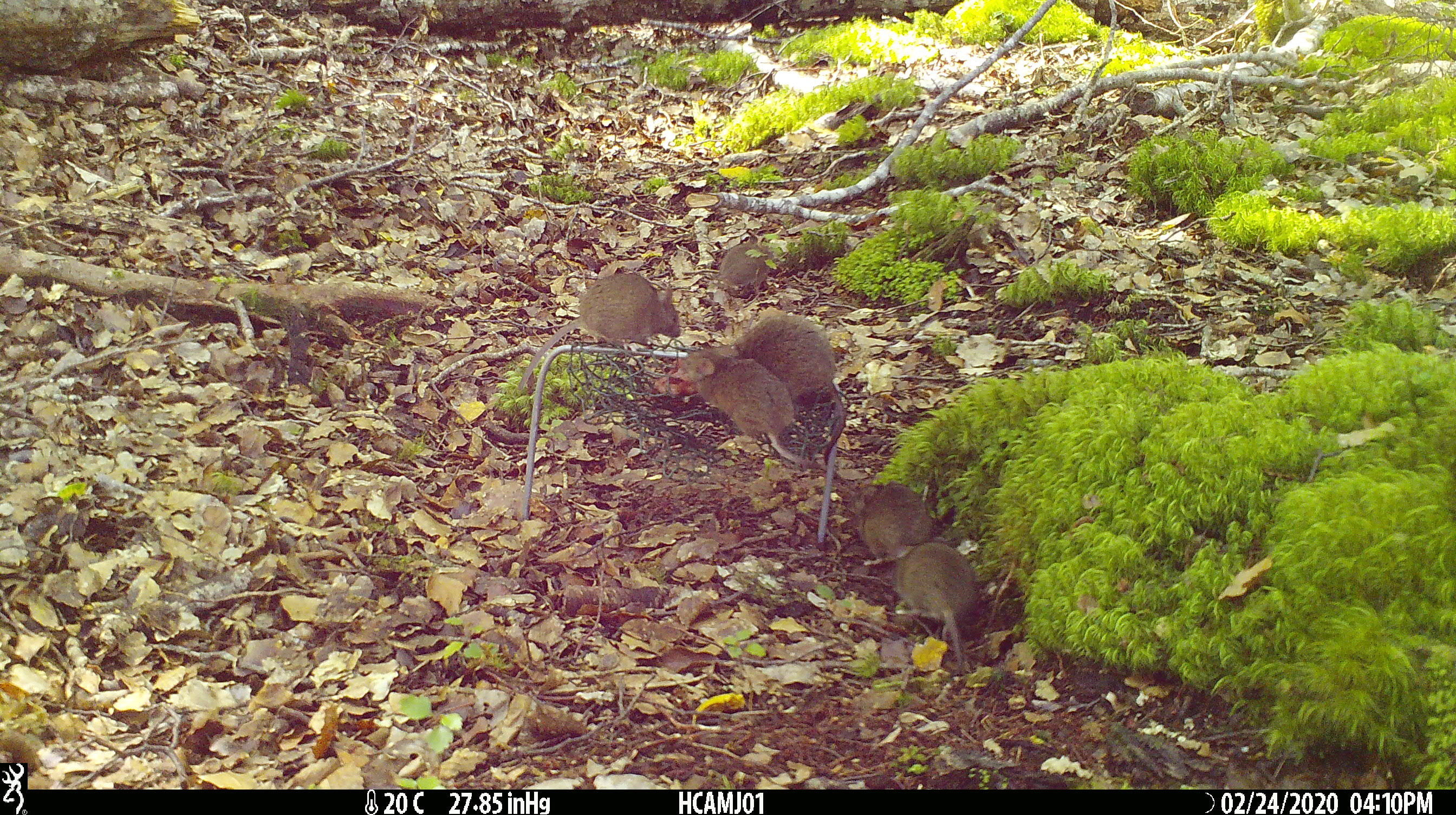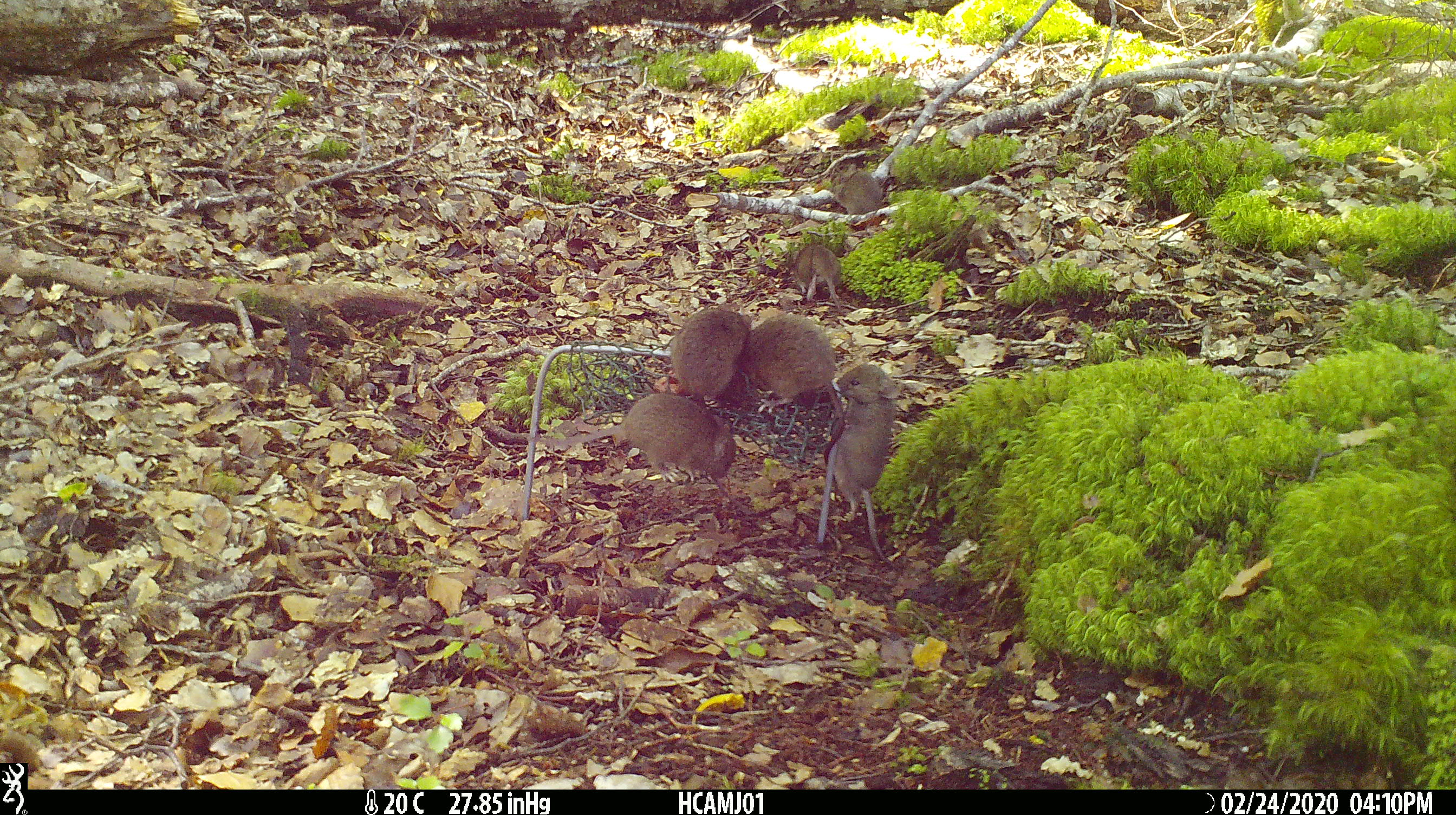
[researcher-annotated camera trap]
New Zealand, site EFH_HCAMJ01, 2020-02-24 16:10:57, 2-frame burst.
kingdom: Animalia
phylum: Chordata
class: Mammalia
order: Rodentia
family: Muridae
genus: Mus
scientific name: Mus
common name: mouse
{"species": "mouse (Mus)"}